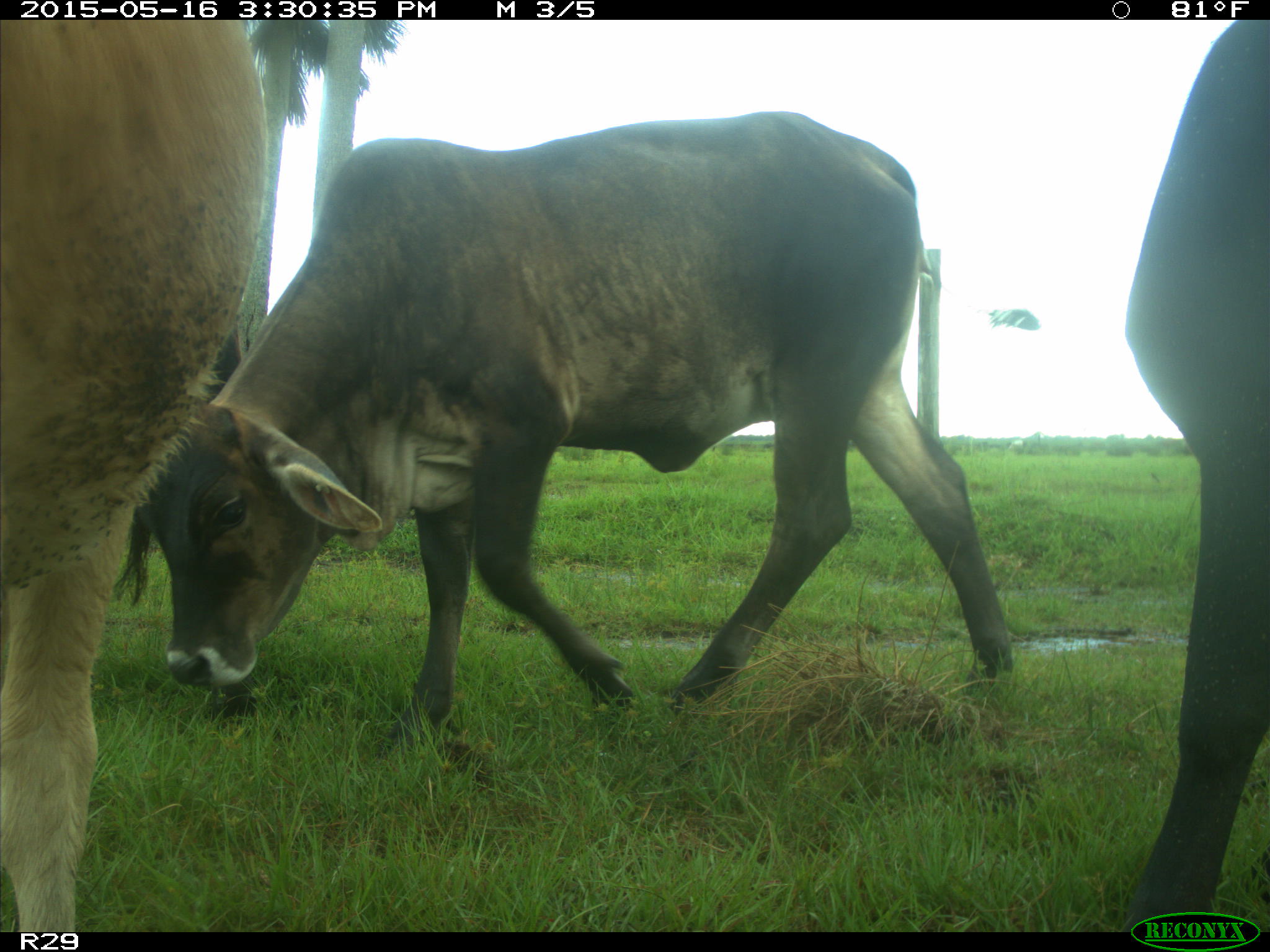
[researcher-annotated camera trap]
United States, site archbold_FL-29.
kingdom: Animalia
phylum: Chordata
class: Mammalia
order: Artiodactyla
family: Bovidae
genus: Bos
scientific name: Bos taurus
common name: domestic cow